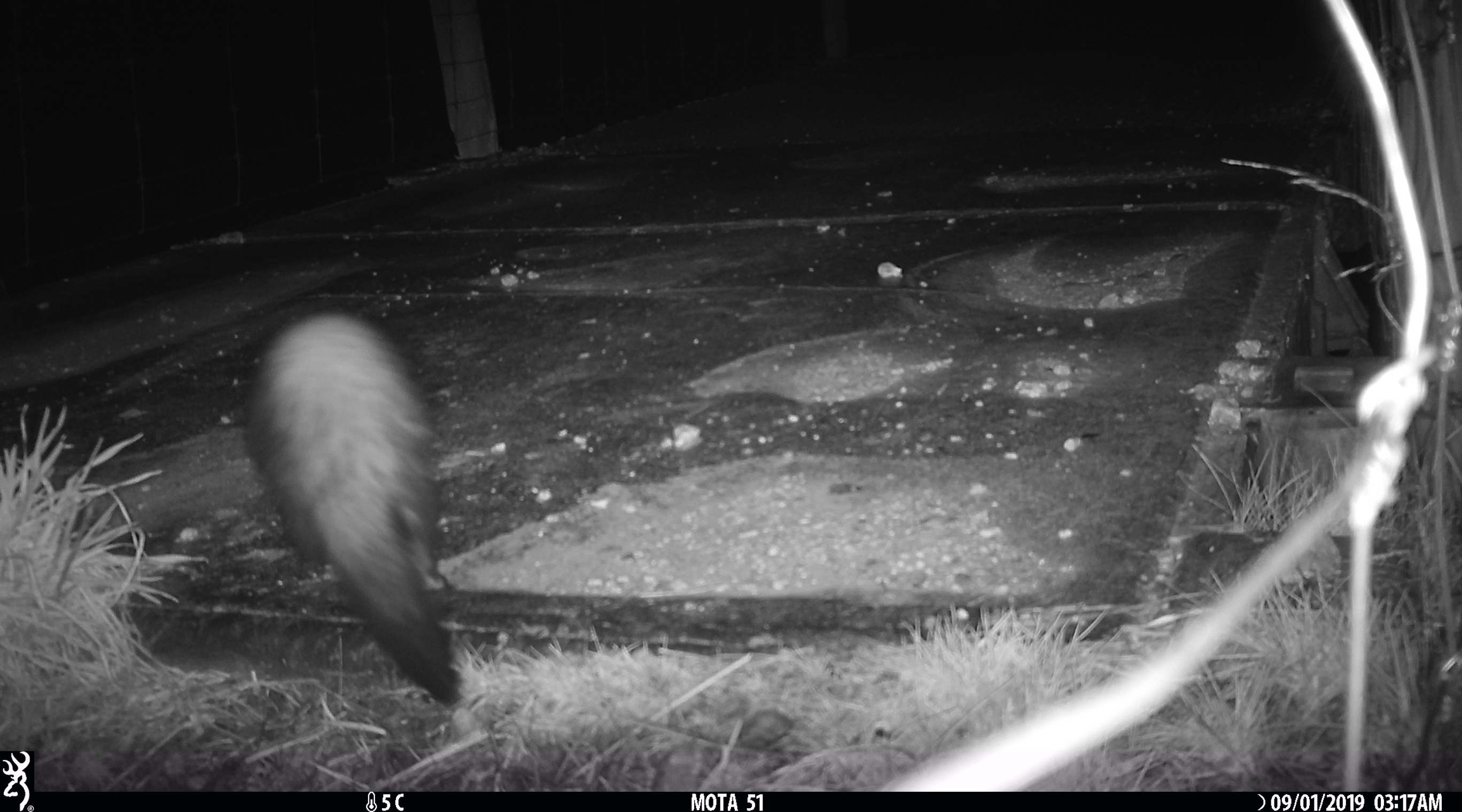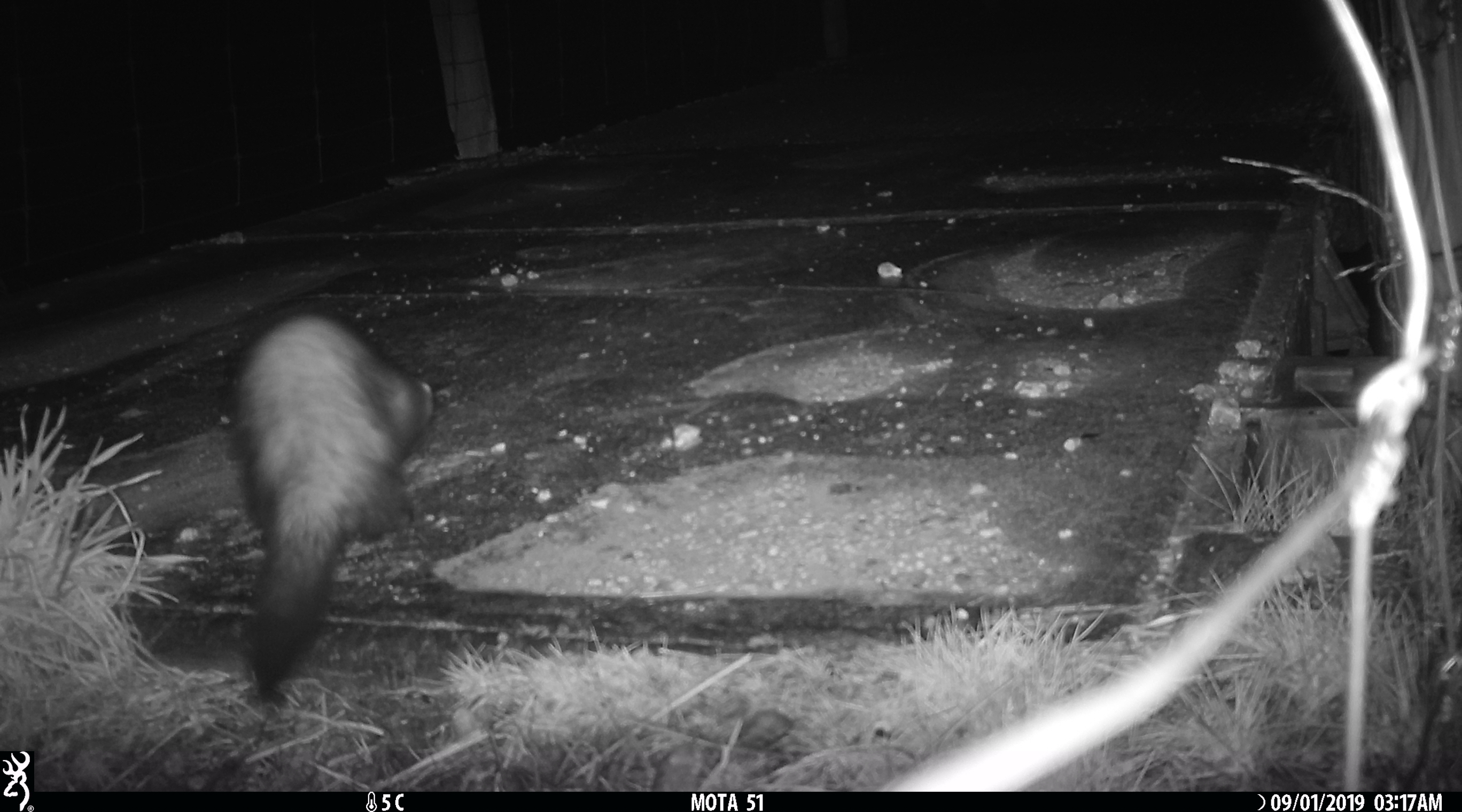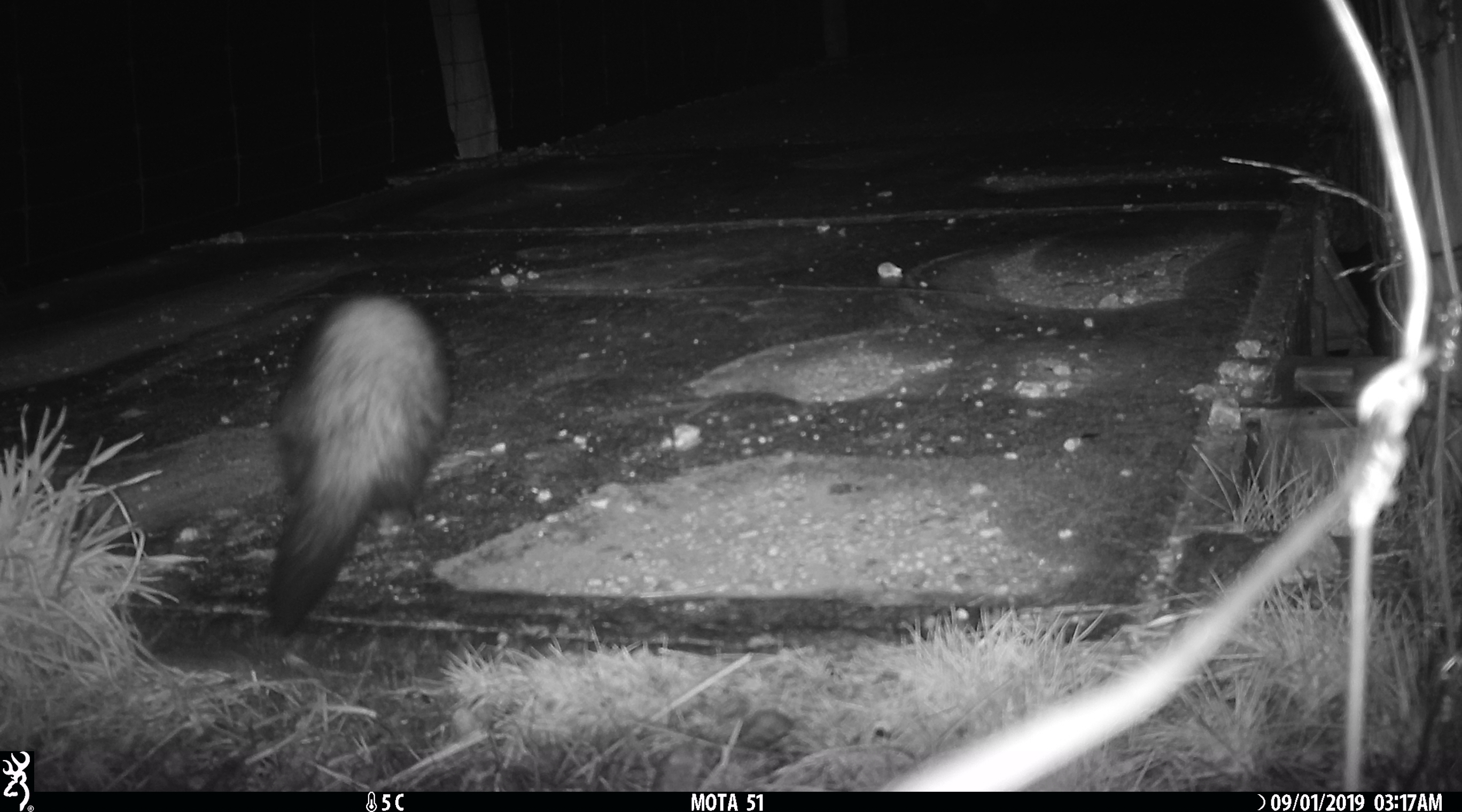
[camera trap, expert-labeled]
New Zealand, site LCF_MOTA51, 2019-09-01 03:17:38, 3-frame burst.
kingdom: Animalia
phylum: Chordata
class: Mammalia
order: Carnivora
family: Mustelidae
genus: Mustela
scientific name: Mustela furo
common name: ferret